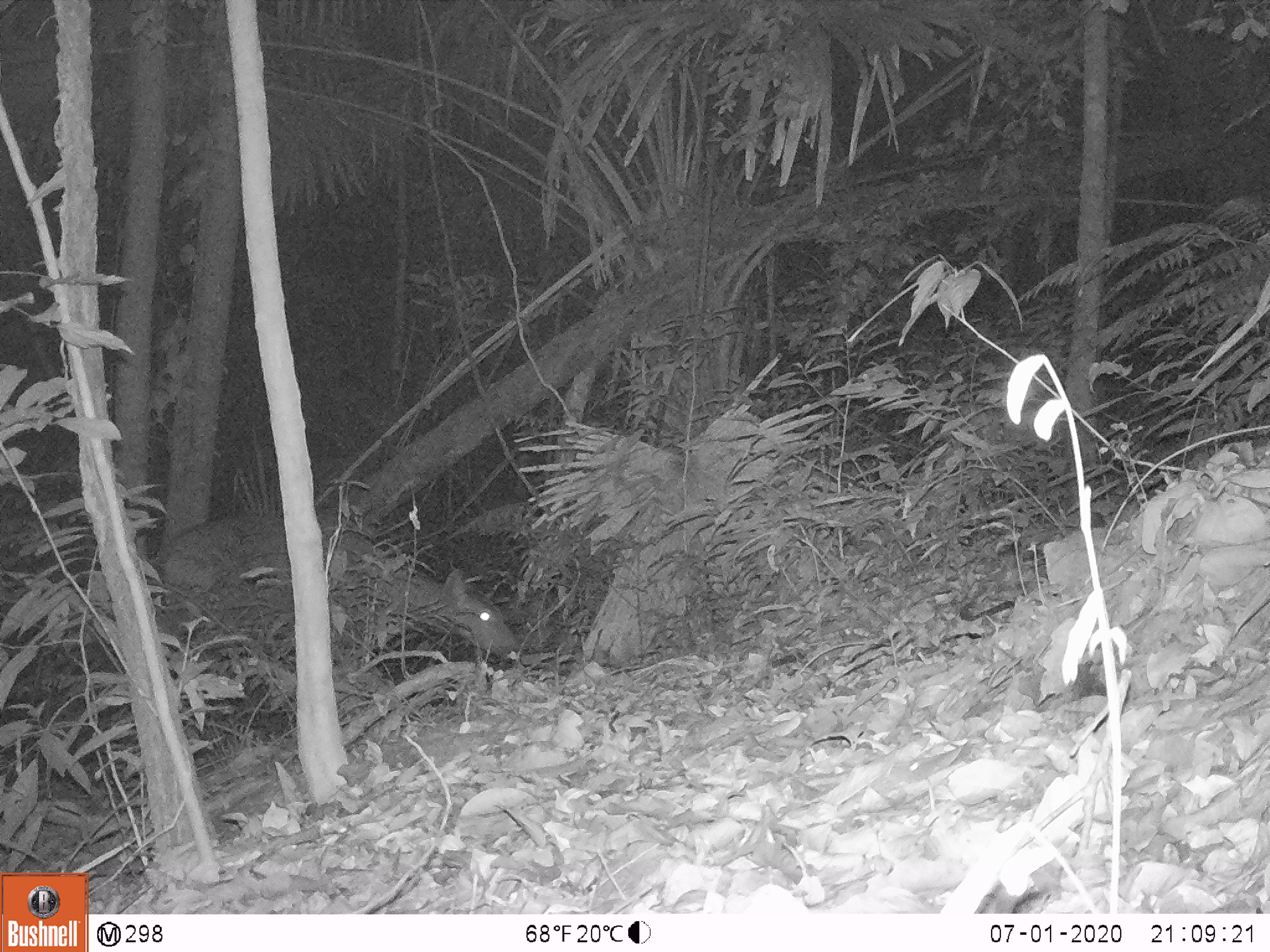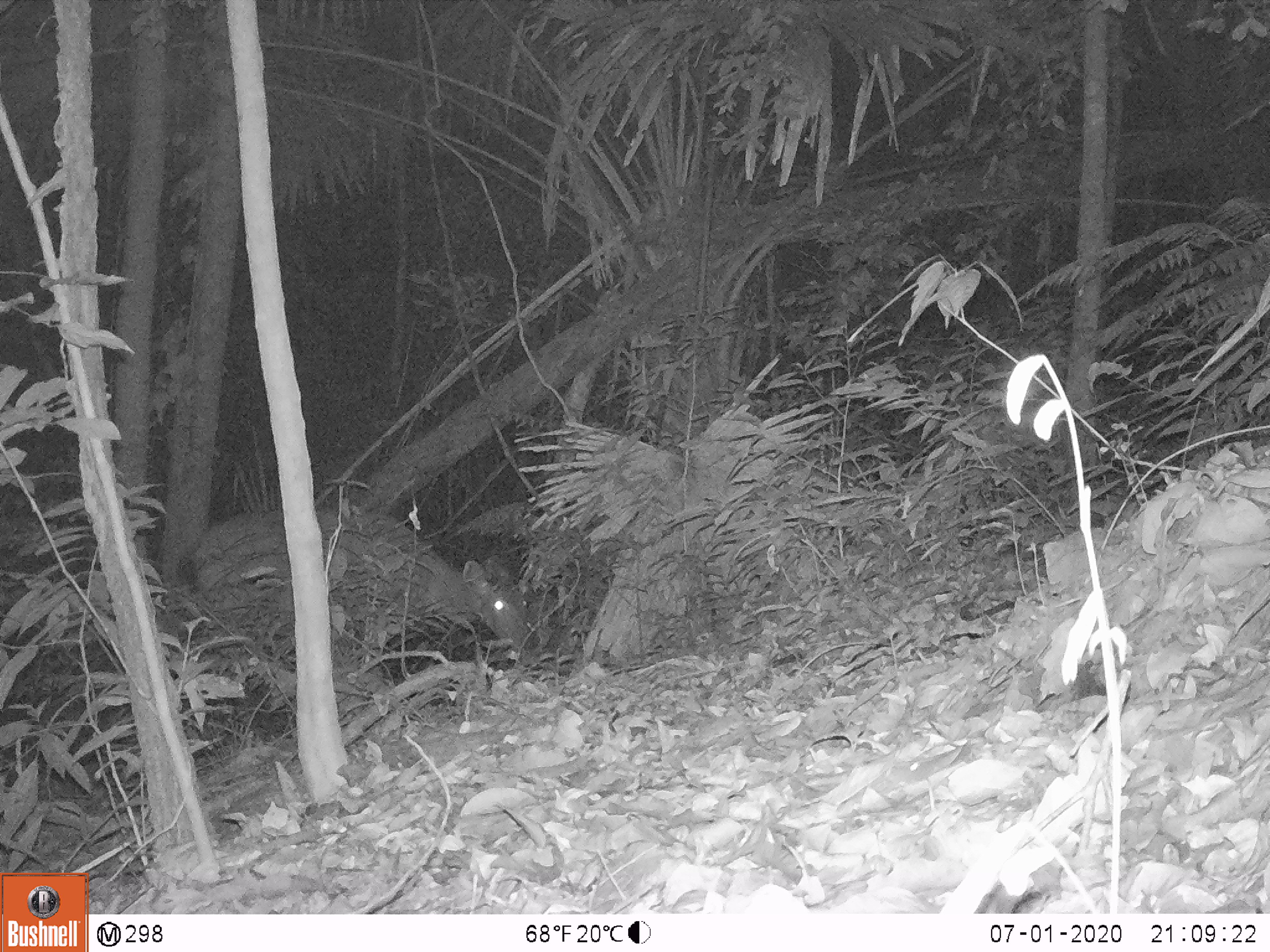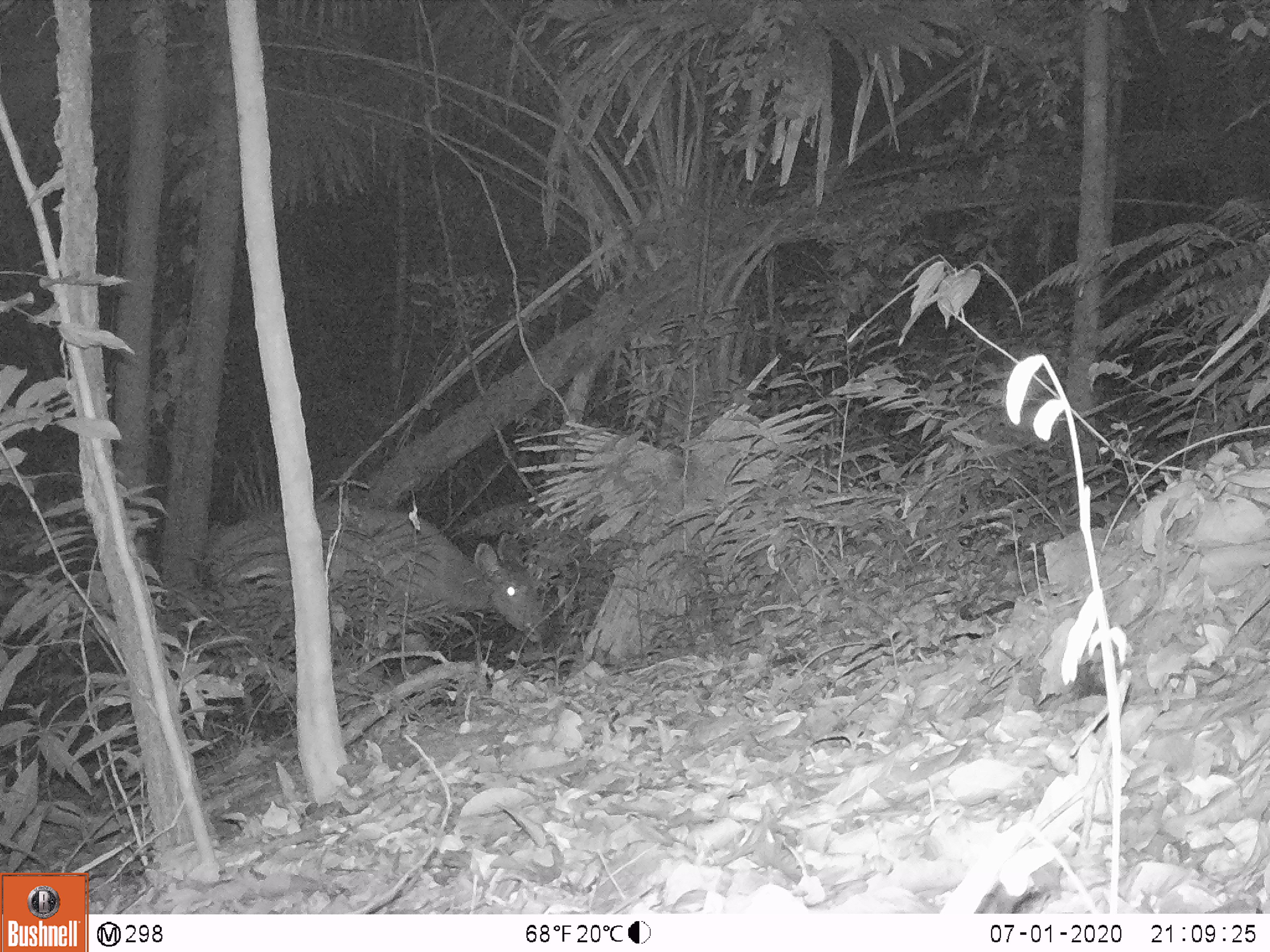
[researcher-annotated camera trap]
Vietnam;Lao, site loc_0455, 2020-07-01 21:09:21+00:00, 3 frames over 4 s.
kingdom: Animalia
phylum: Chordata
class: Mammalia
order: Artiodactyla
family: Cervidae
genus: Rusa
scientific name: Rusa unicolor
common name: sambar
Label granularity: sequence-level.